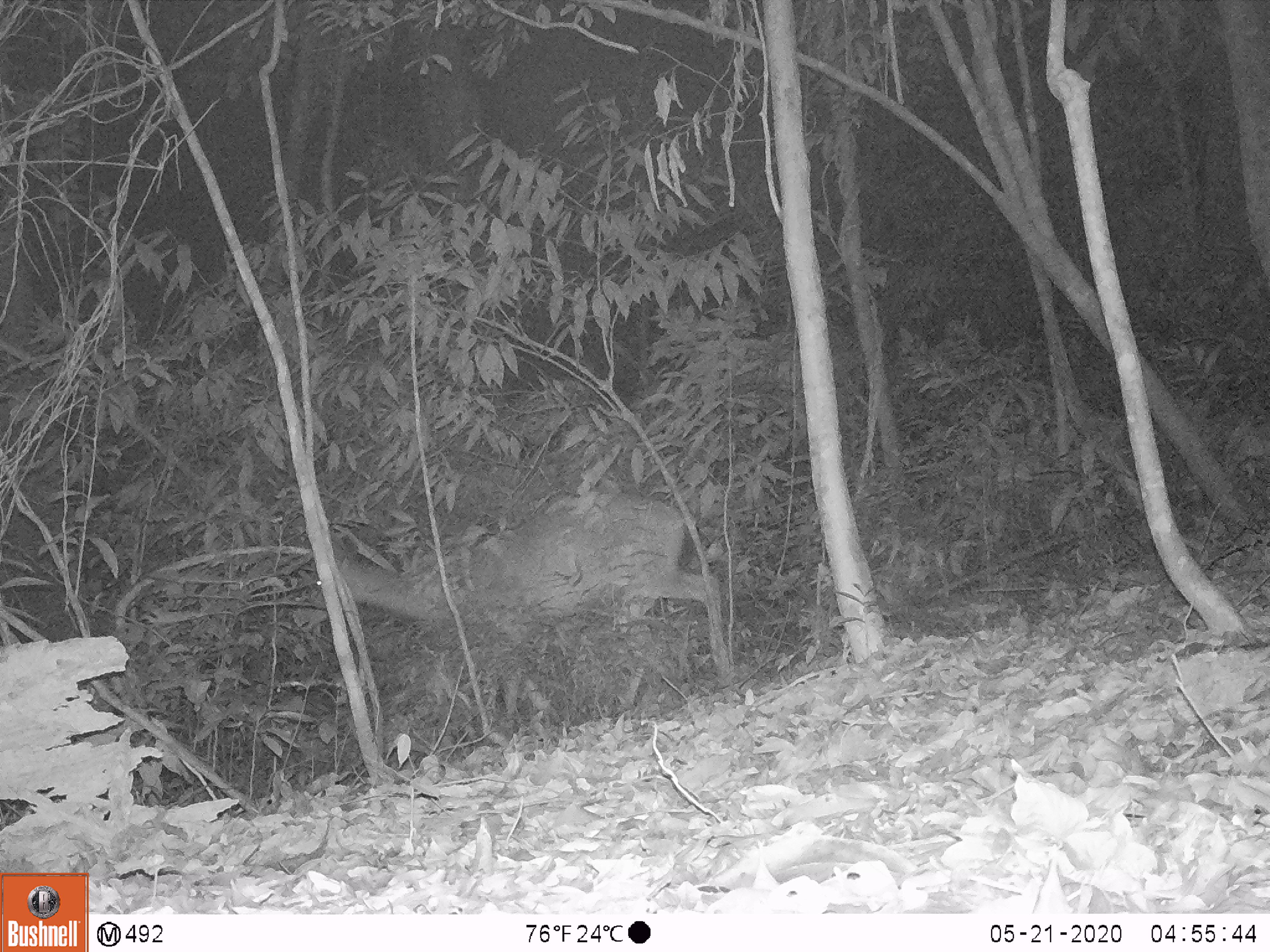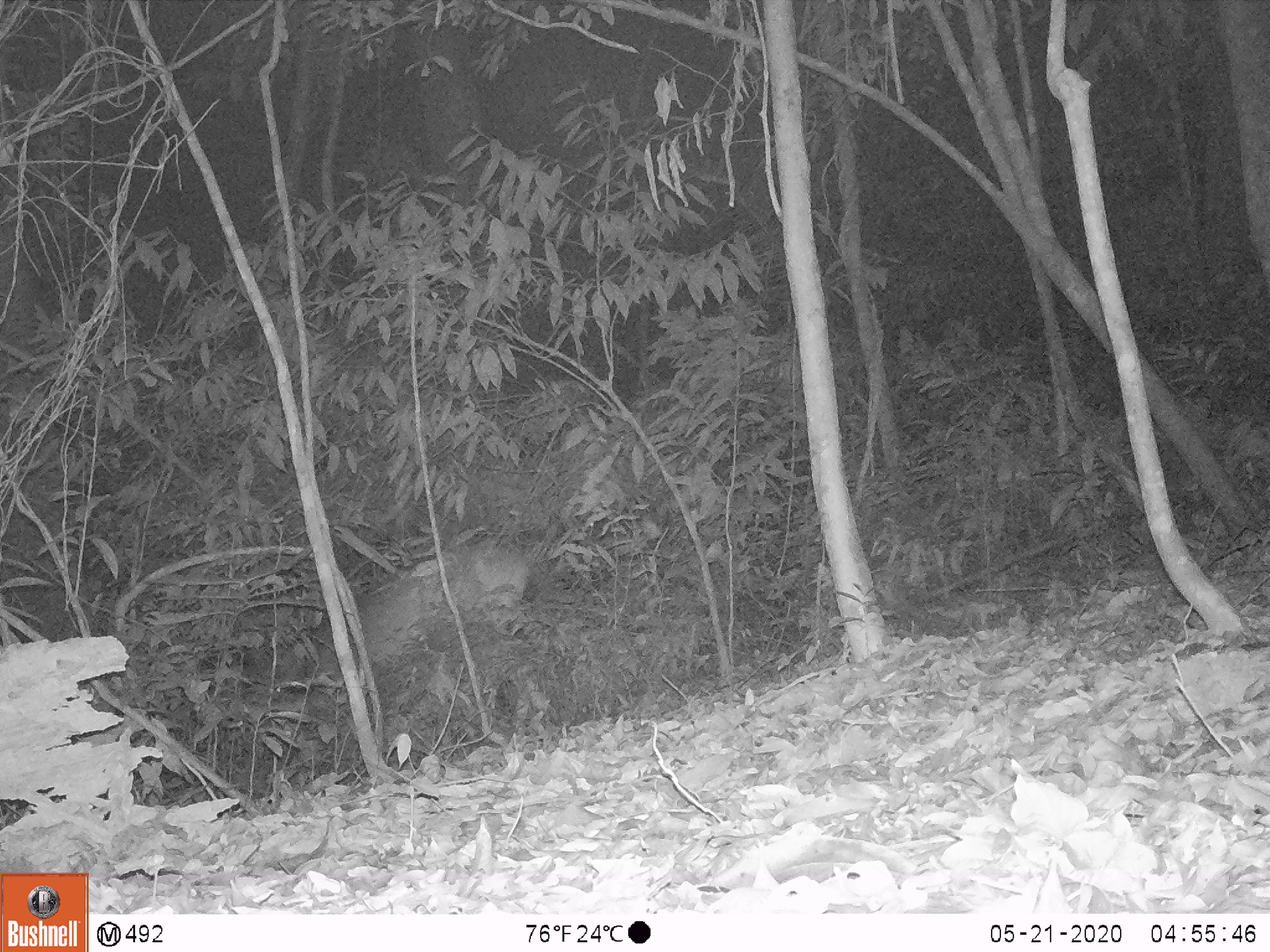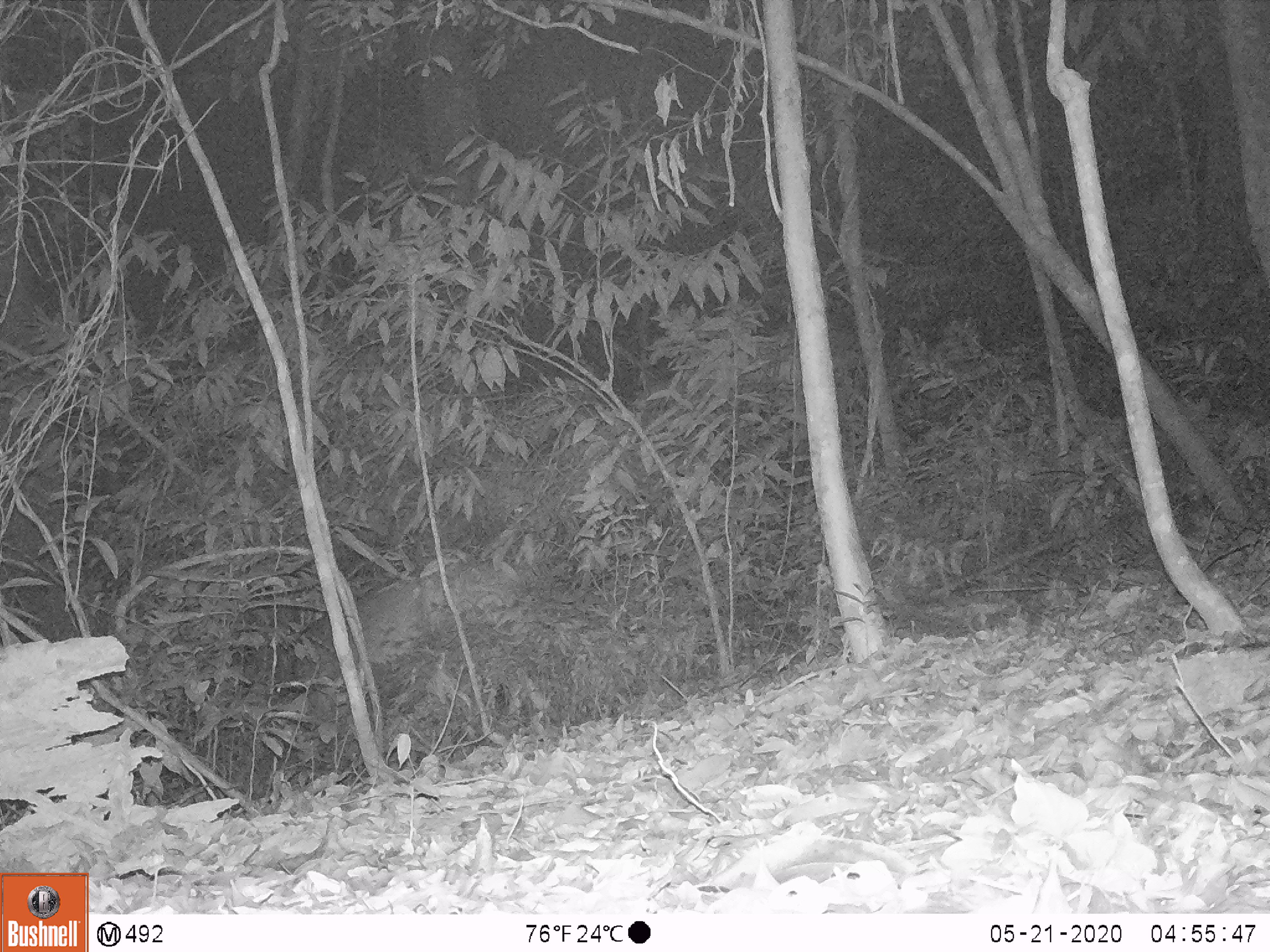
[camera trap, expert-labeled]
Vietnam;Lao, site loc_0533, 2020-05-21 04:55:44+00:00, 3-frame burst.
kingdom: Animalia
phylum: Chordata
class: Mammalia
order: Artiodactyla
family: Cervidae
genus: Rusa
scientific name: Rusa unicolor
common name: sambar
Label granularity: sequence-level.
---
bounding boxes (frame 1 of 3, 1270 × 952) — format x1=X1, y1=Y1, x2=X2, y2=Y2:
sambar: x1=306, y1=491, x2=729, y2=726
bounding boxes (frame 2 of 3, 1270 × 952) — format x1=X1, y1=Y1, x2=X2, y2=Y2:
sambar: x1=304, y1=535, x2=556, y2=723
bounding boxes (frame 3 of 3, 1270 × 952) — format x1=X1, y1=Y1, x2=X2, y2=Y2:
sambar: x1=291, y1=559, x2=544, y2=724